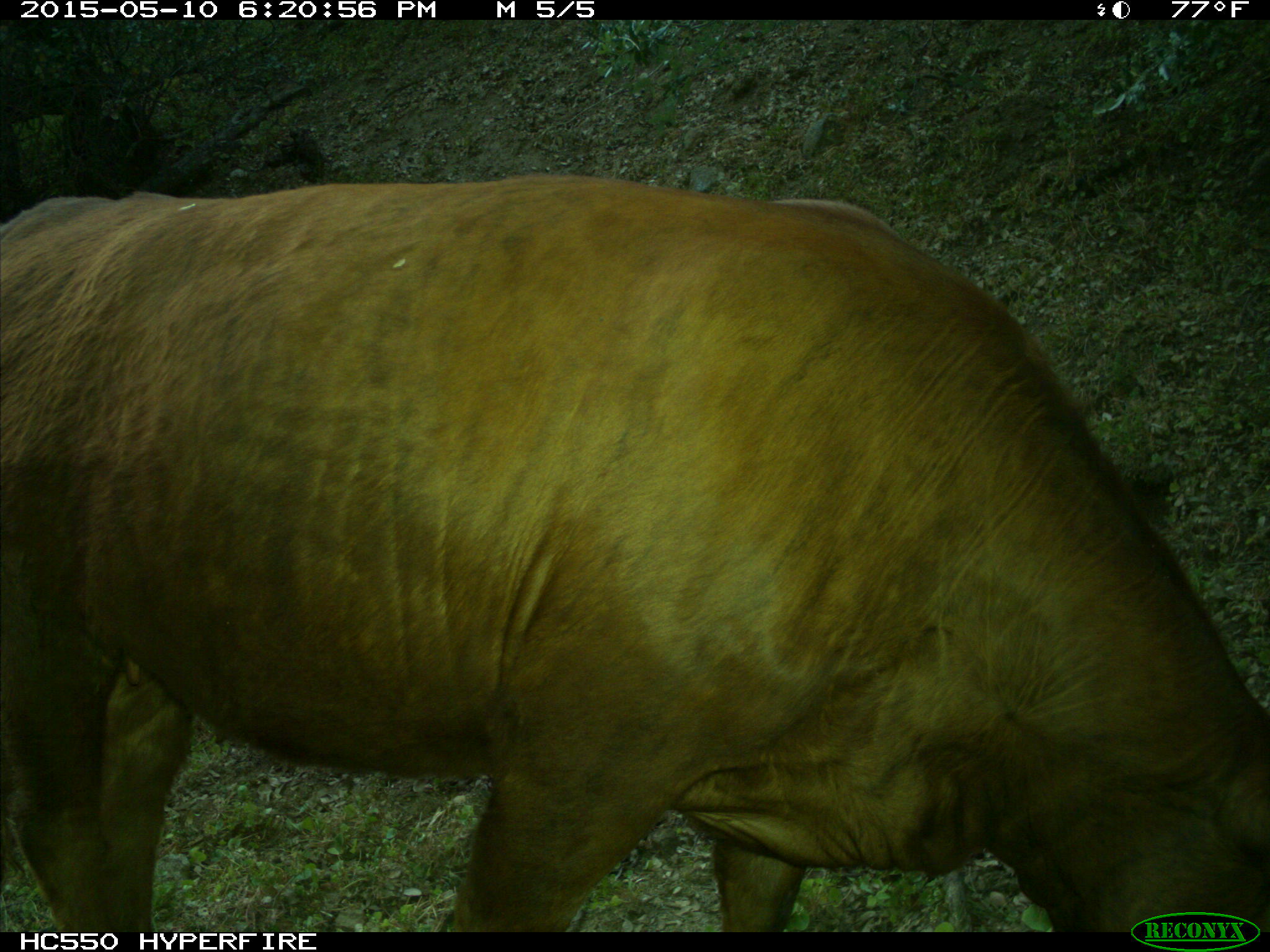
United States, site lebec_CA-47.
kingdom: Animalia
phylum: Chordata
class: Mammalia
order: Artiodactyla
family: Bovidae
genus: Bos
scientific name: Bos taurus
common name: domestic cow